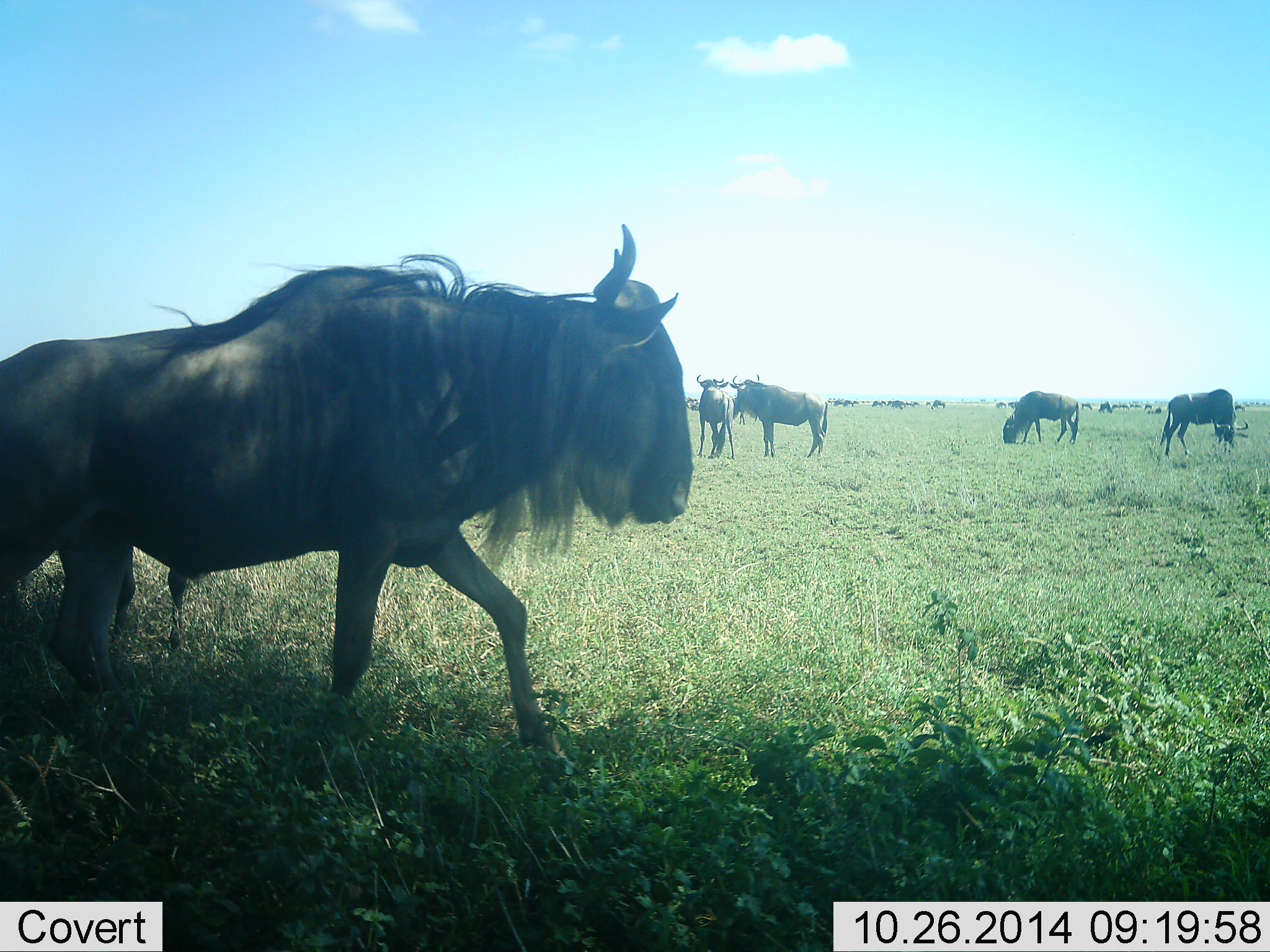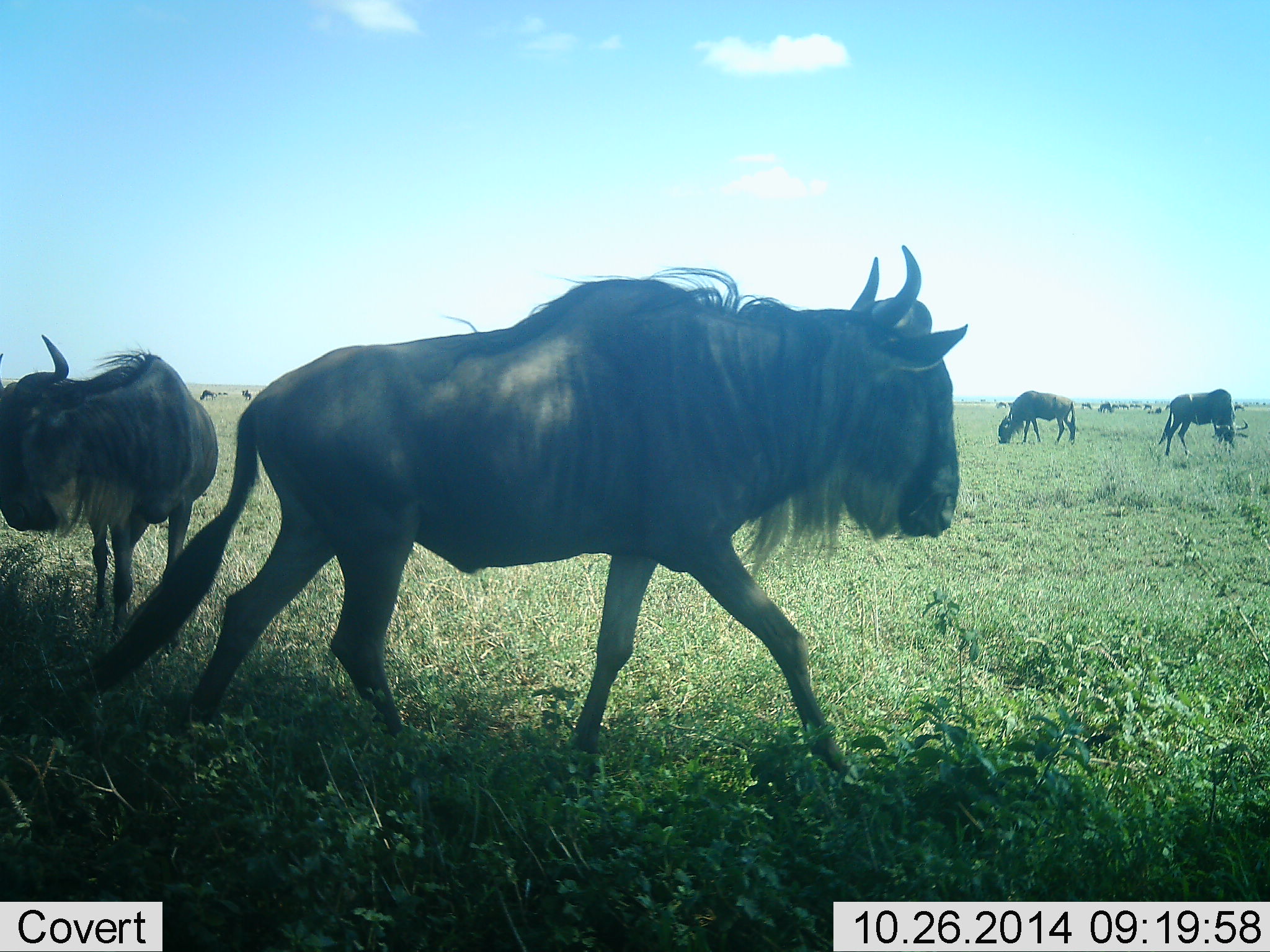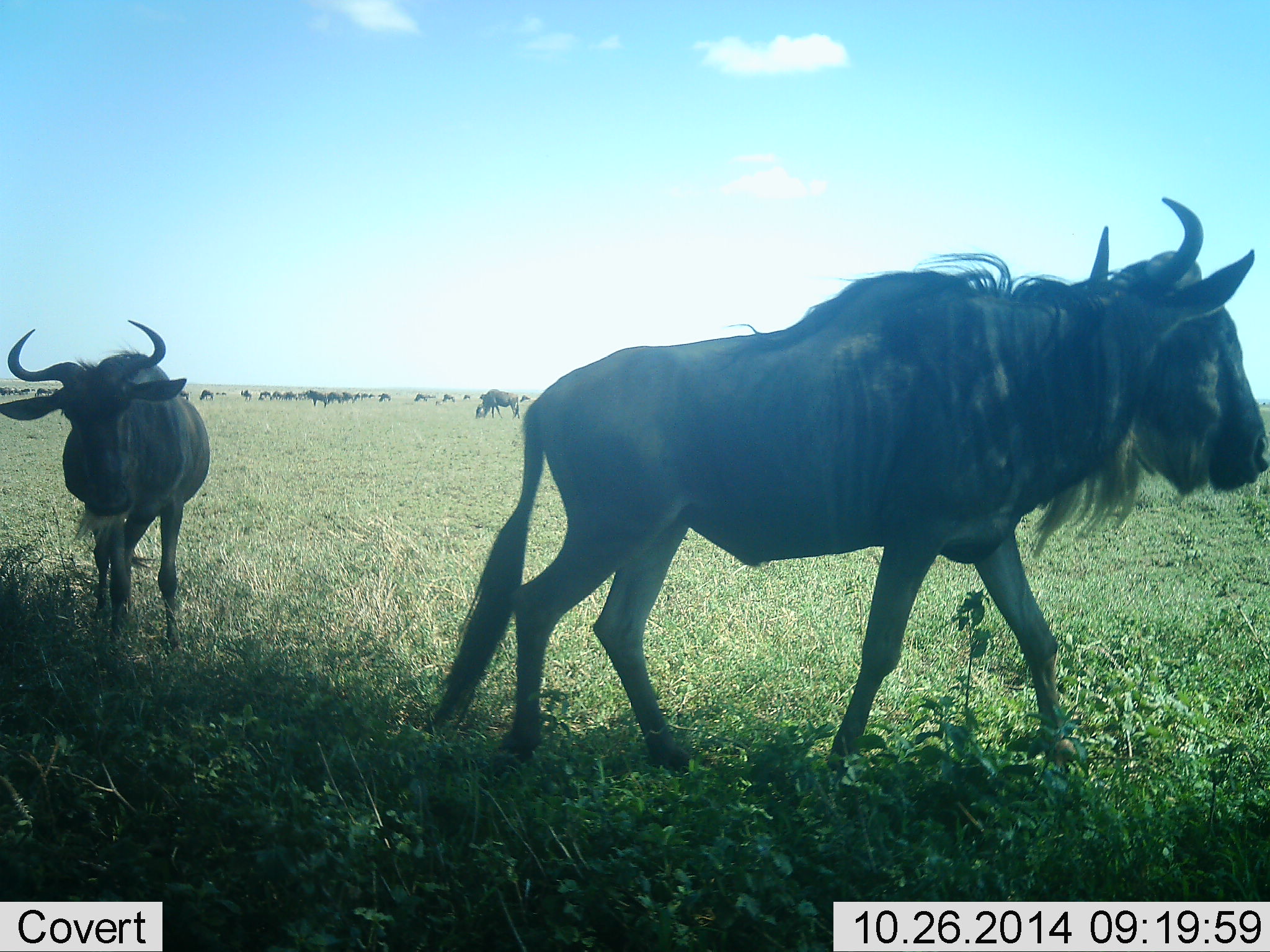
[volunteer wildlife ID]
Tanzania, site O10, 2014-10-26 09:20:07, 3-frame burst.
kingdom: Animalia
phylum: Chordata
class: Mammalia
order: Artiodactyla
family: Bovidae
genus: Connochaetes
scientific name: Connochaetes taurinus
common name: blue wildebeest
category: wildebeest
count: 11-50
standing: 70%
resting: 20%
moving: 90%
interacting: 10%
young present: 0%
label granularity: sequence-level